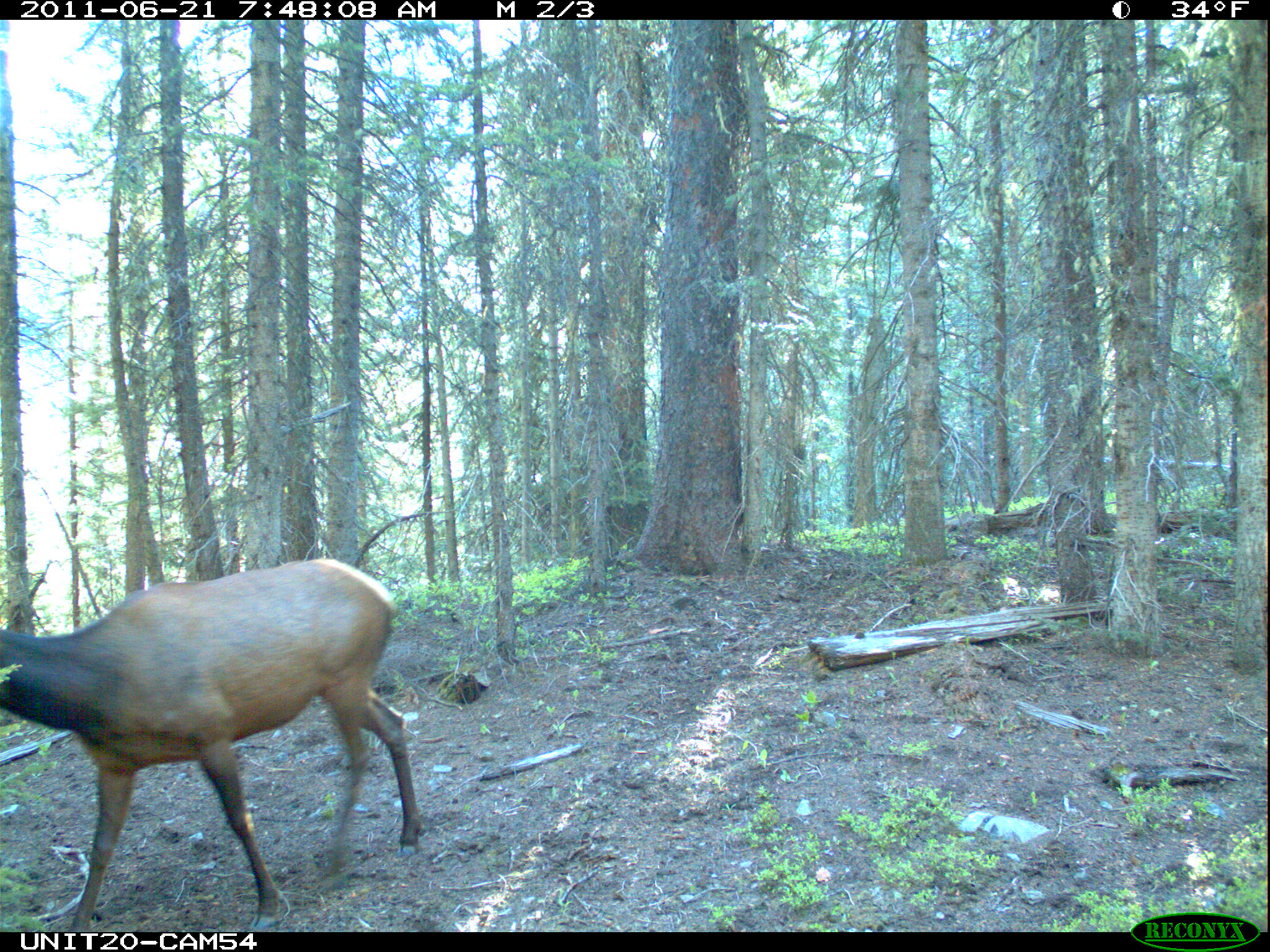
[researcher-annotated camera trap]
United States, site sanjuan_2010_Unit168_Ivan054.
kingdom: Animalia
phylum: Chordata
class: Mammalia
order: Artiodactyla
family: Cervidae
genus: Cervus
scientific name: Cervus elaphus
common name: red deer